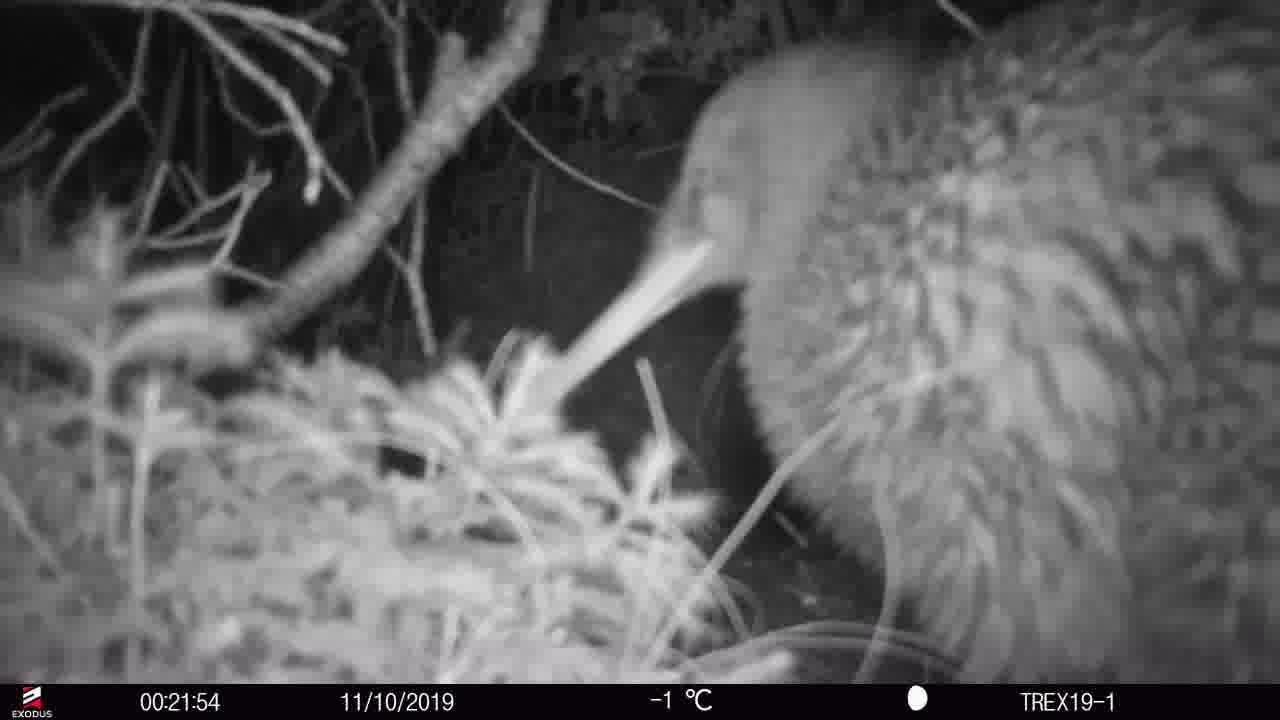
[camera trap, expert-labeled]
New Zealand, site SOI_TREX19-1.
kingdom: Animalia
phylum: Chordata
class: Aves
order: Apterygiformes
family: Apterygidae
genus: Apteryx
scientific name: Apteryx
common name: kiwi